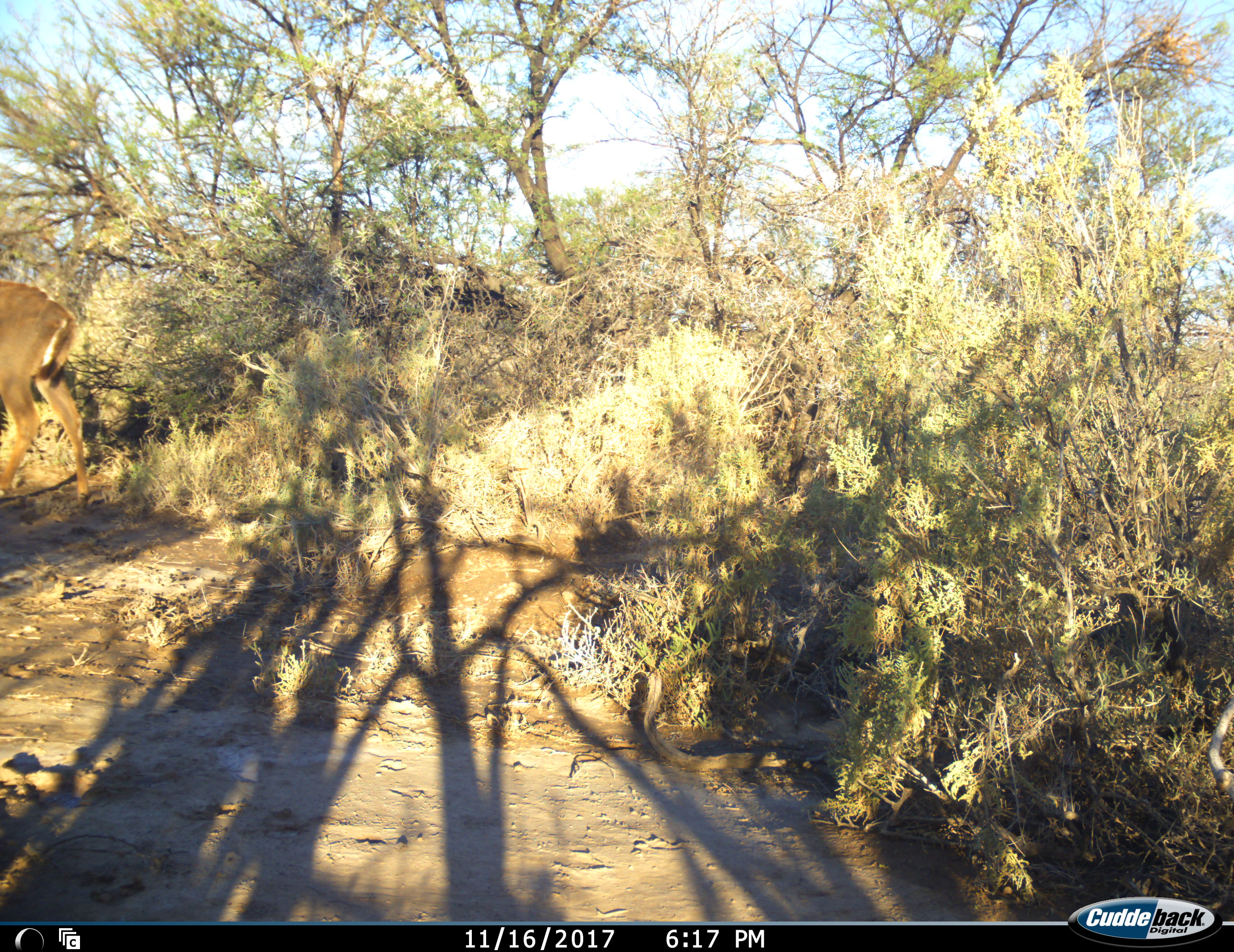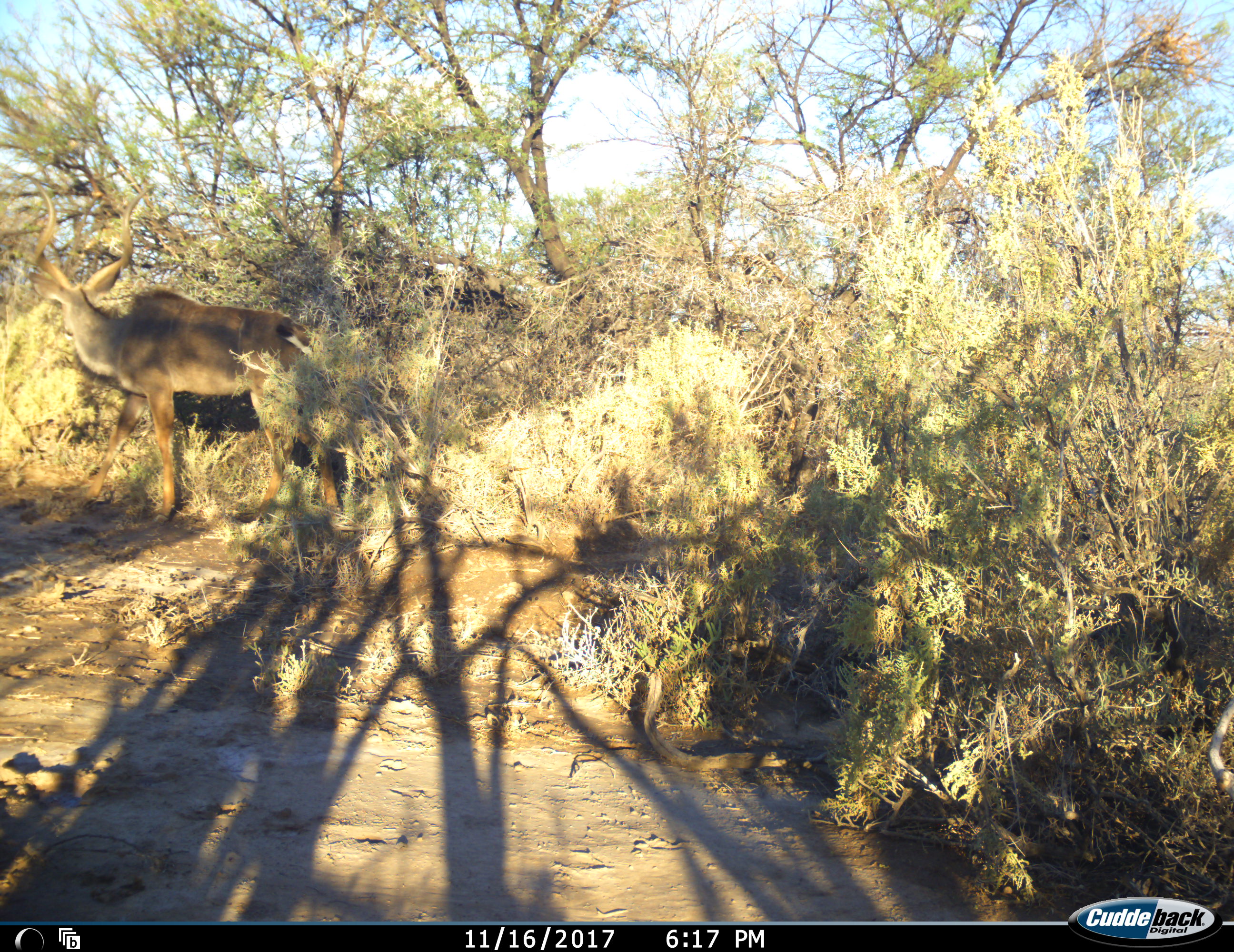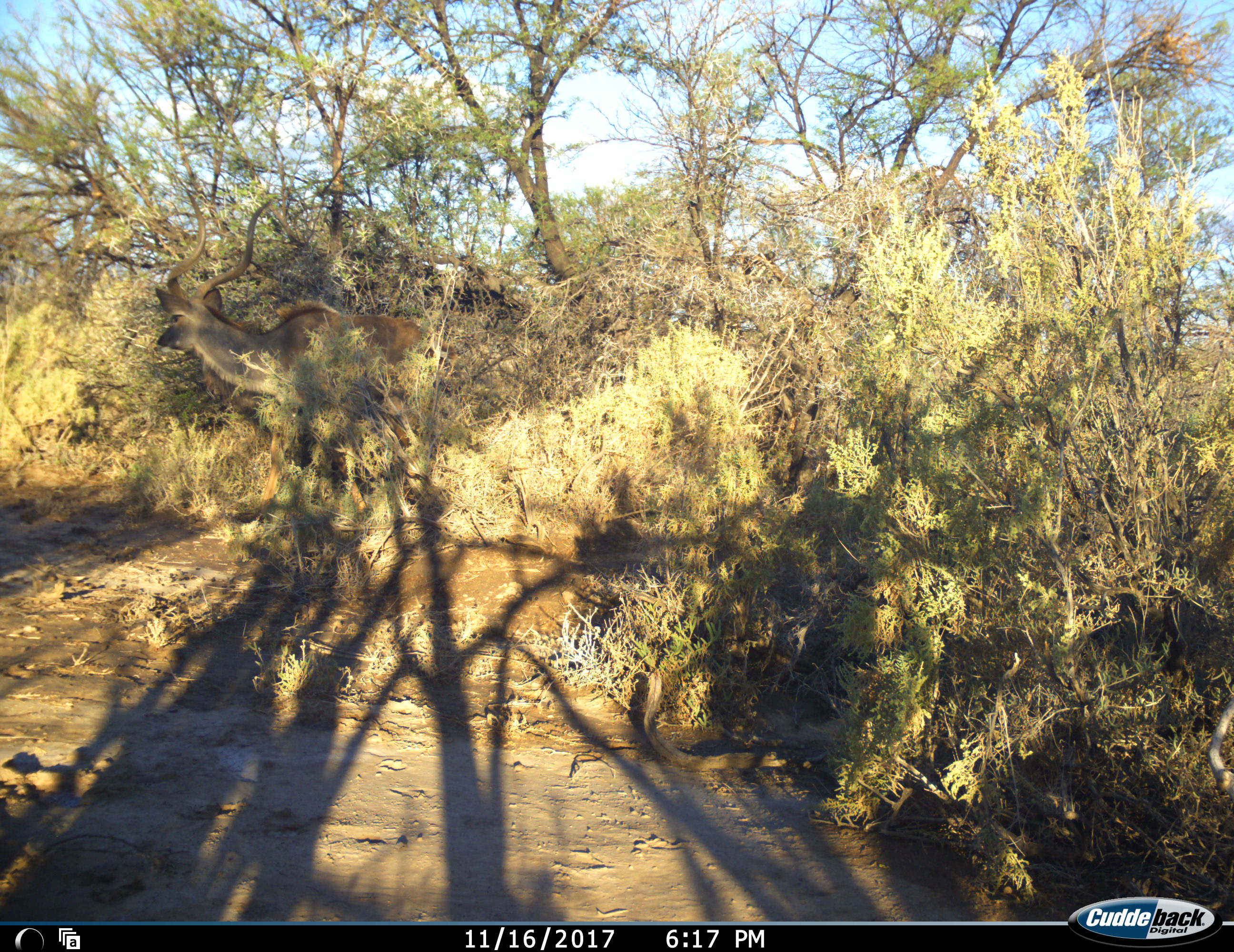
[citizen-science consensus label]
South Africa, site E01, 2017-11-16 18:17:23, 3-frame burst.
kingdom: Animalia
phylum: Chordata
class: Mammalia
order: Artiodactyla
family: Bovidae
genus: Tragelaphus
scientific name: Tragelaphus strepsiceros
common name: greater kudu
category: kudu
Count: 1.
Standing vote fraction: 11%.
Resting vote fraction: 0%.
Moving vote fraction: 89%.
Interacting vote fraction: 0%.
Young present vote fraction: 0%.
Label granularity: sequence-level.